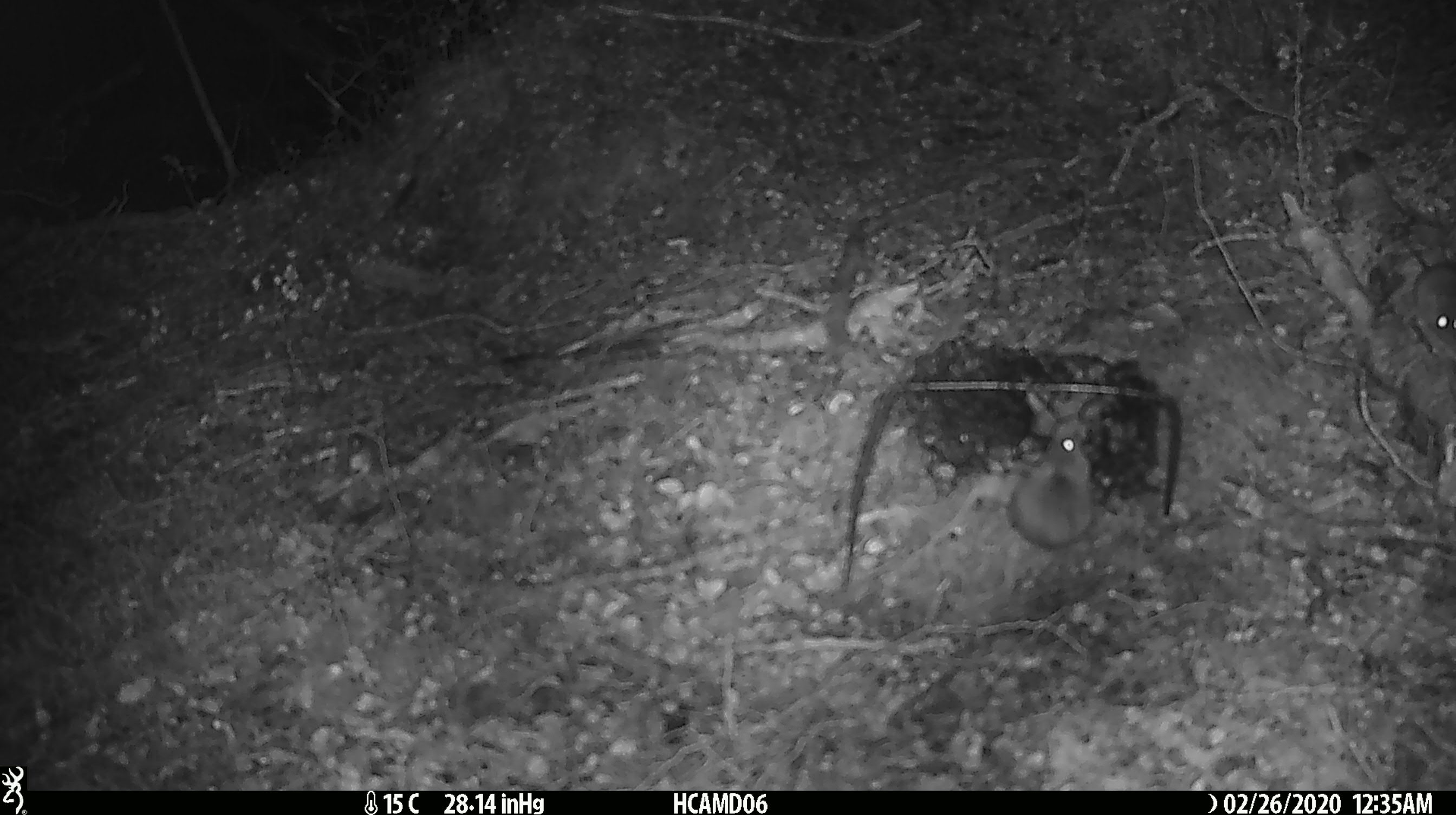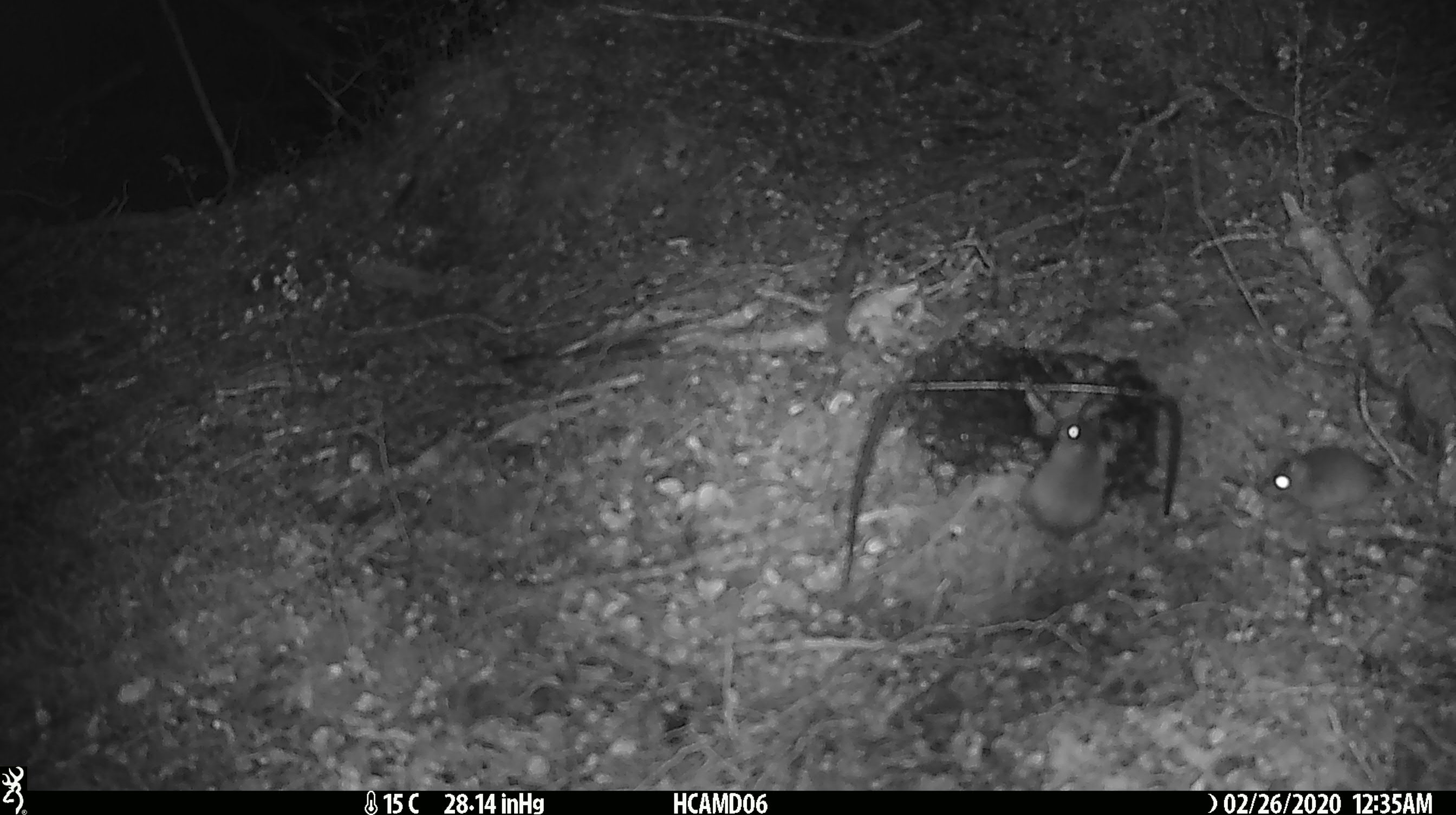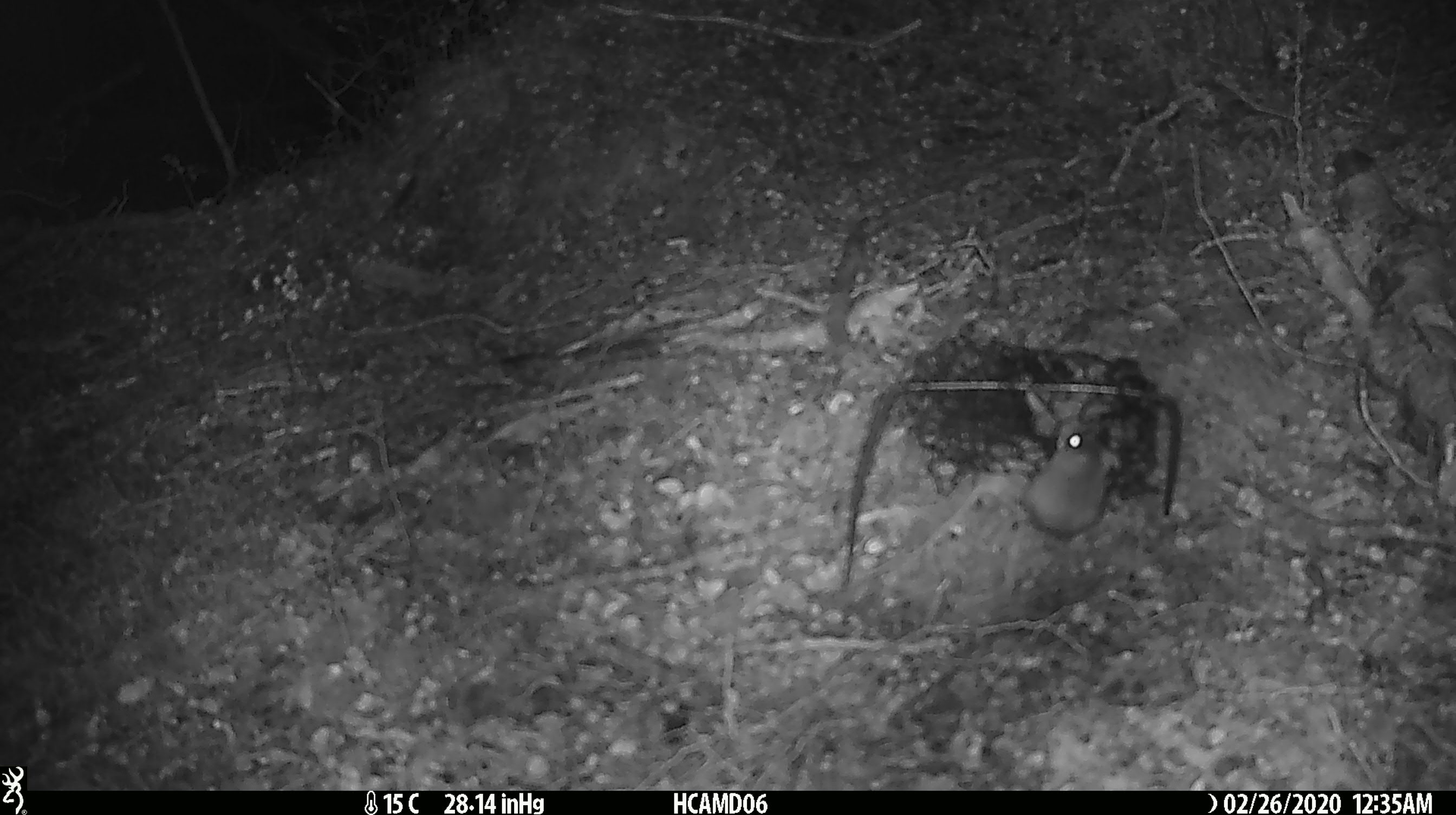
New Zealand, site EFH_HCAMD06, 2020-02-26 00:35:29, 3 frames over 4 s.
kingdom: Animalia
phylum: Chordata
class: Mammalia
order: Rodentia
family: Muridae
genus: Mus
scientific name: Mus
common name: mouse